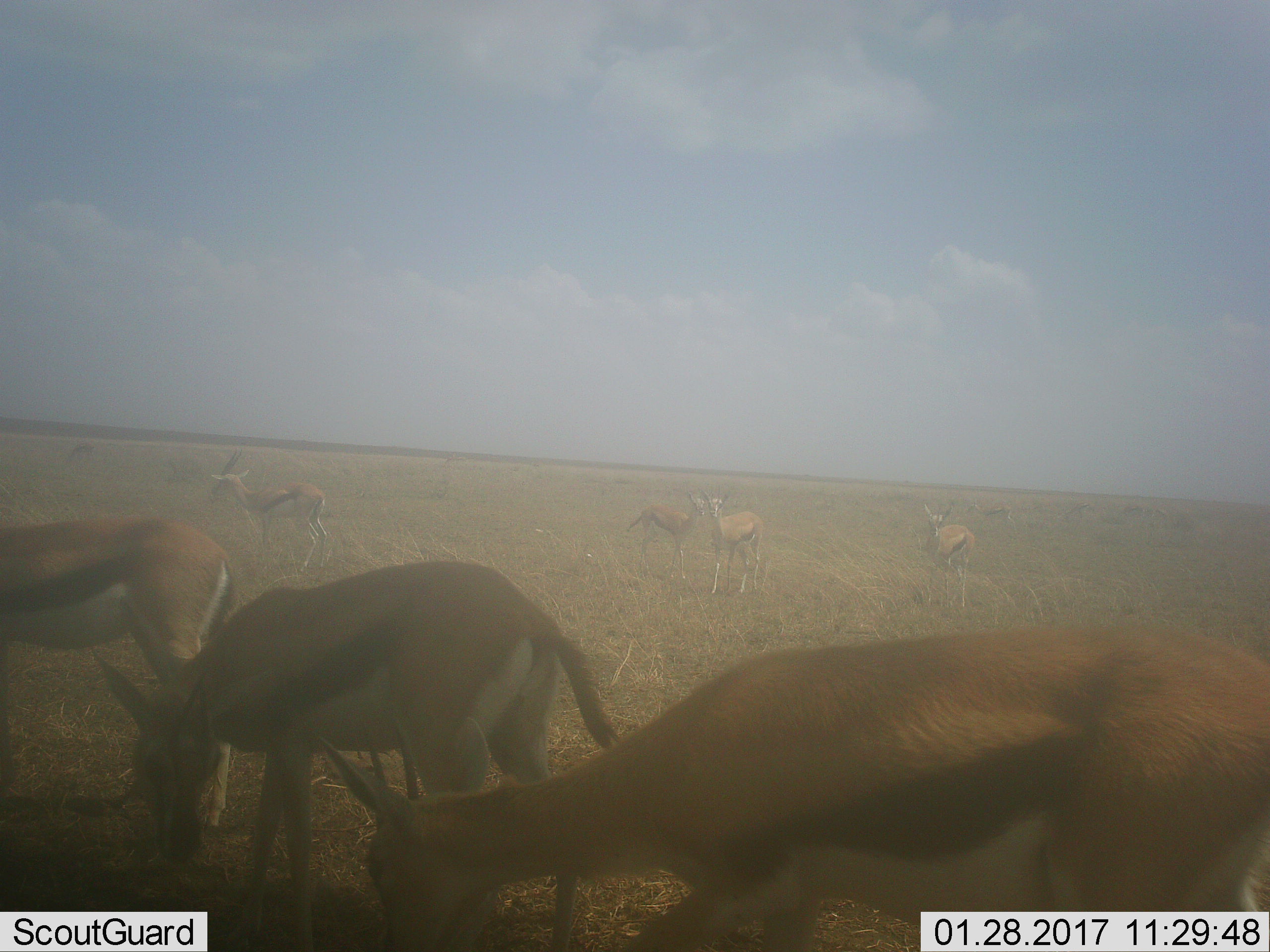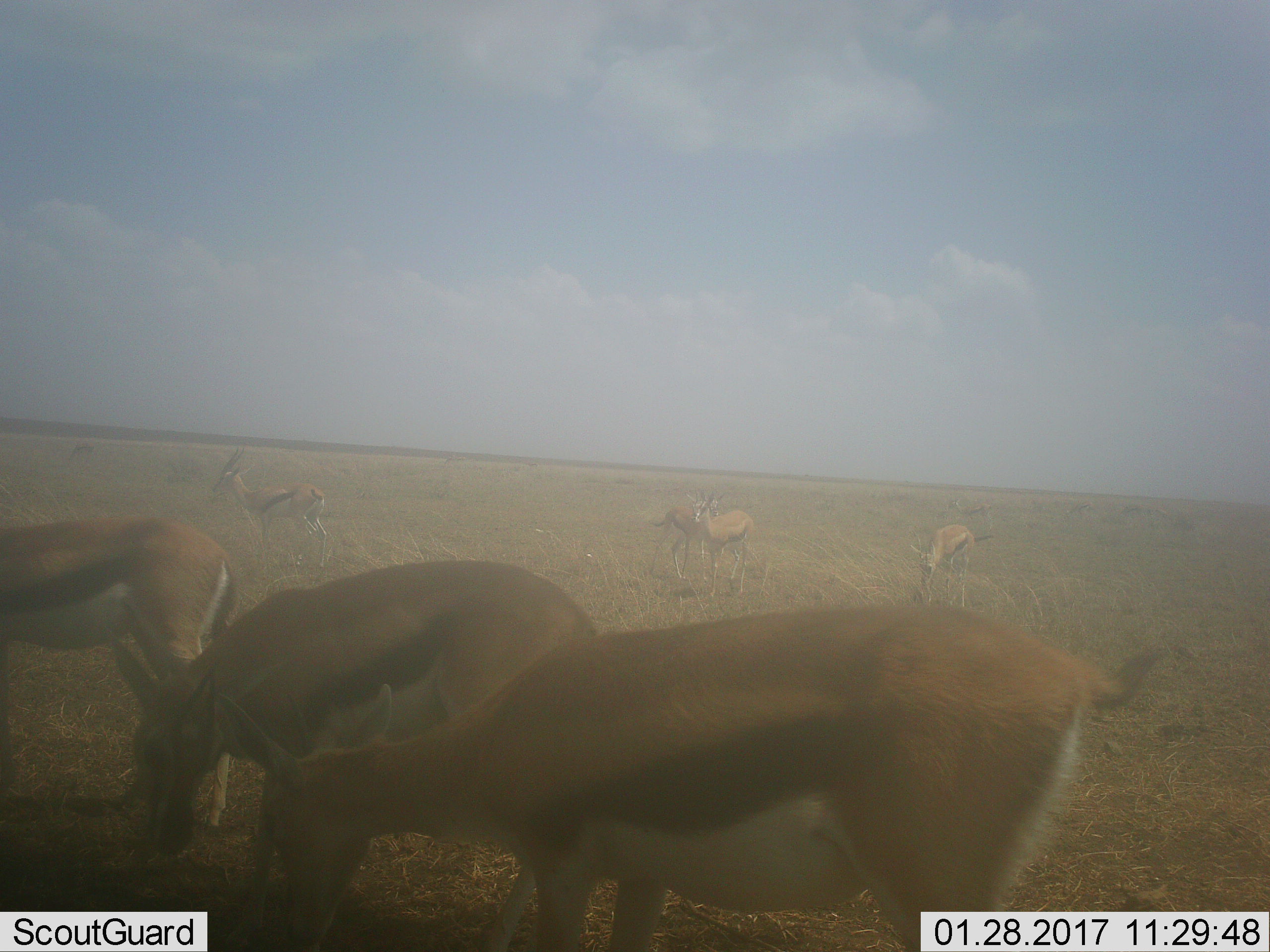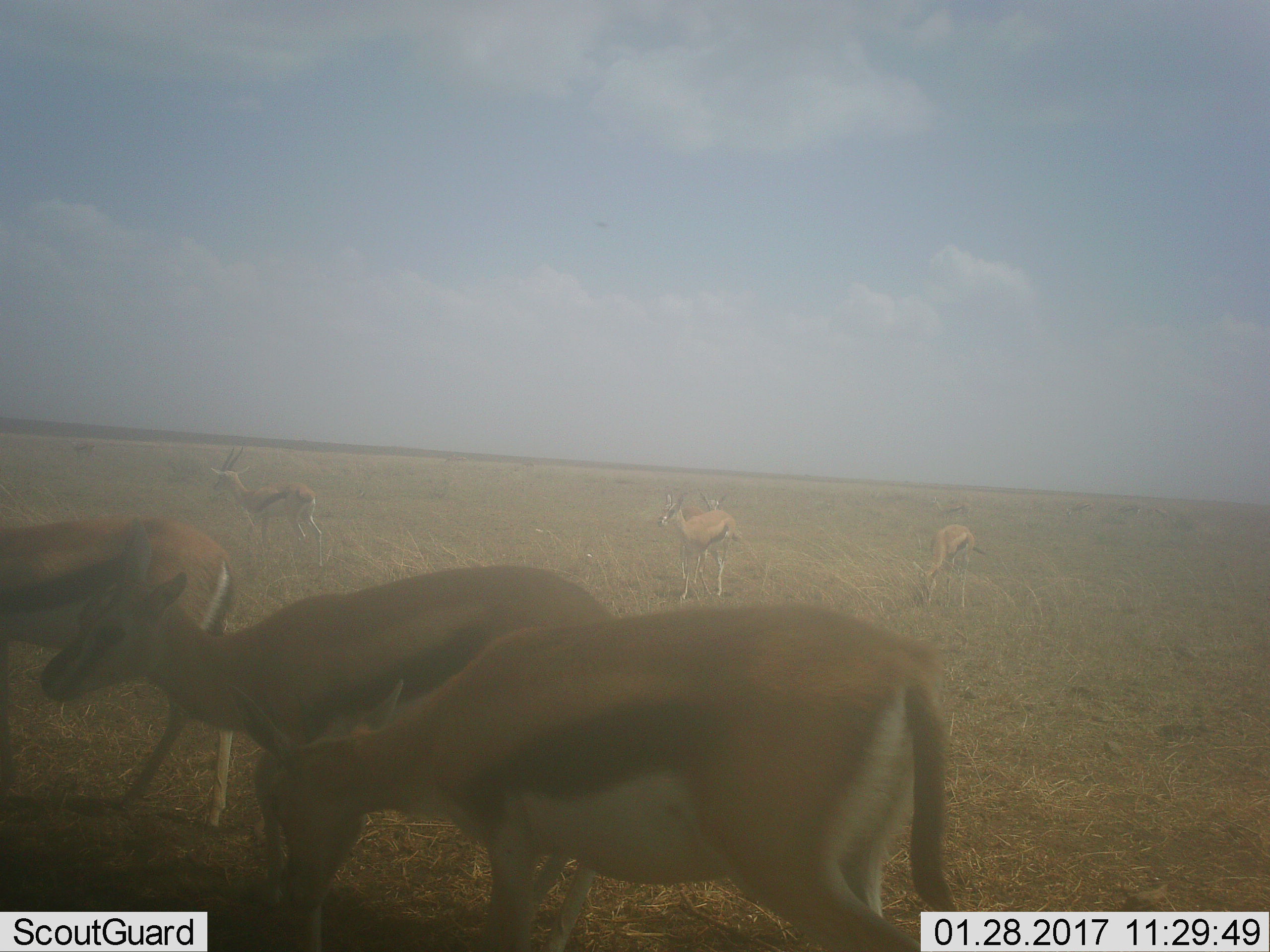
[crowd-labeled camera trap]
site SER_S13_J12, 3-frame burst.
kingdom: Animalia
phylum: Chordata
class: Mammalia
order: Artiodactyla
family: Bovidae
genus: Eudorcas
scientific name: Eudorcas thomsonii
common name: thomson's gazelle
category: gazellethomsons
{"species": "gazellethomsons (thomson's gazelle) (Eudorcas thomsonii)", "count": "8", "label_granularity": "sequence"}